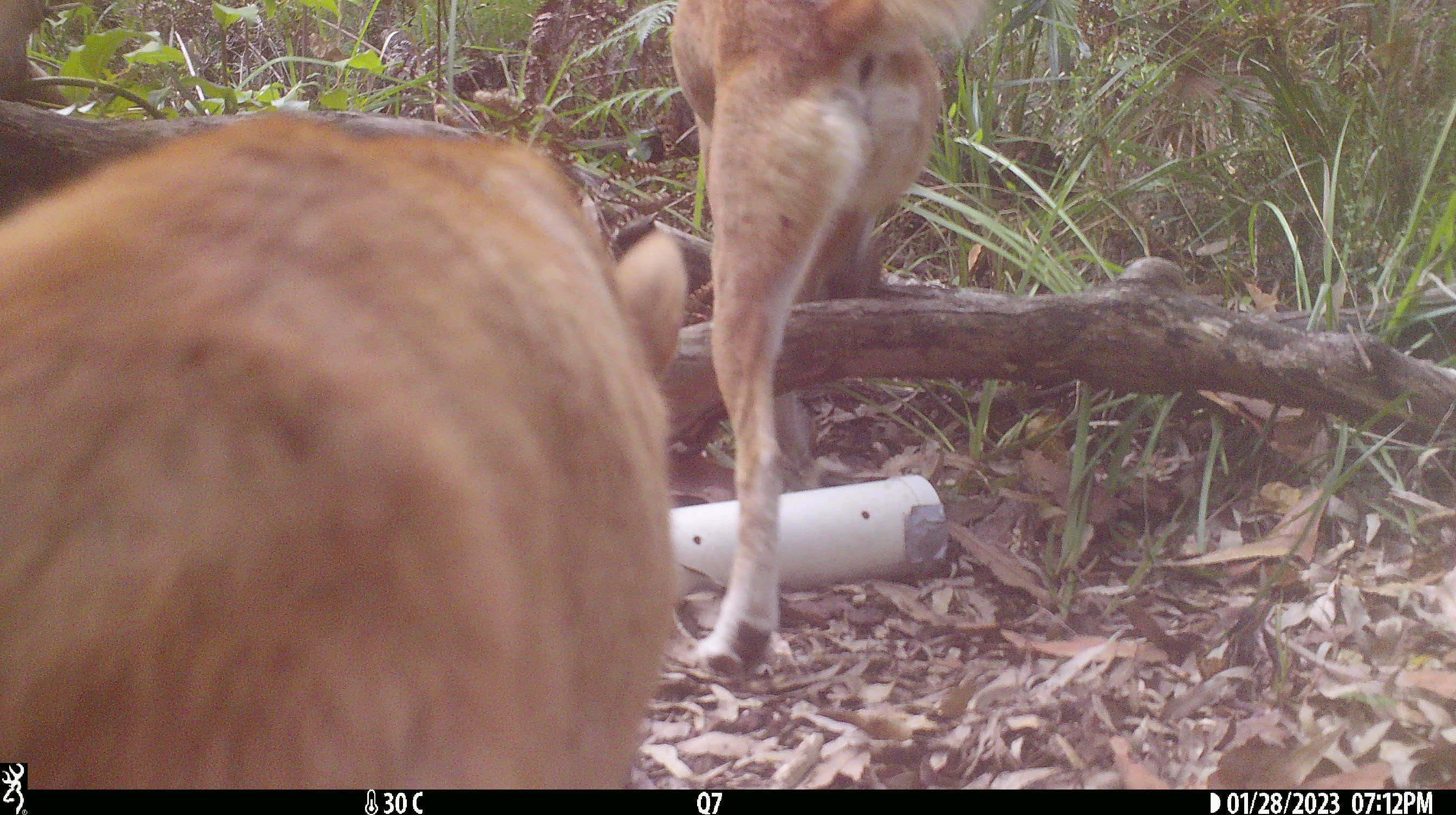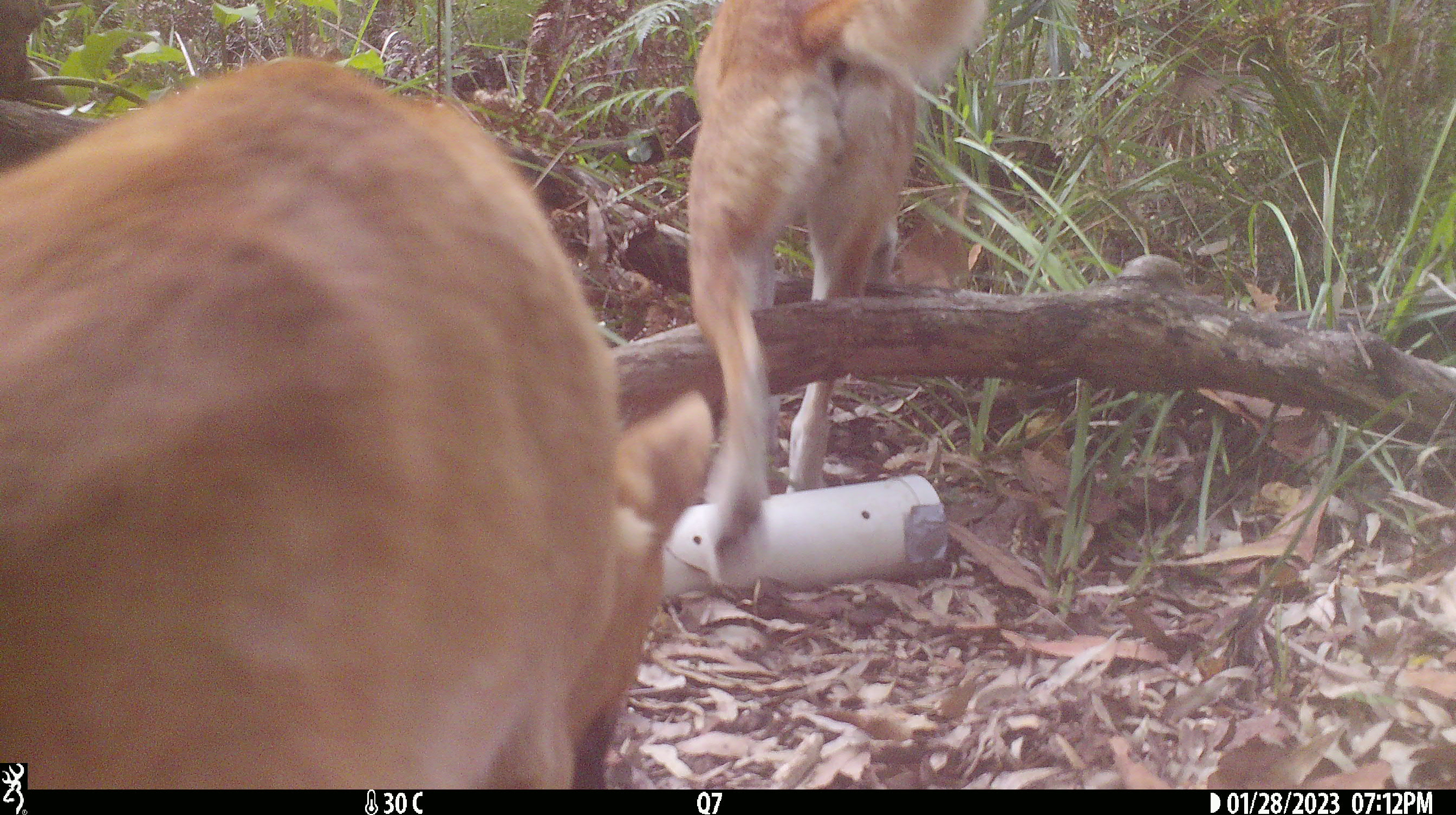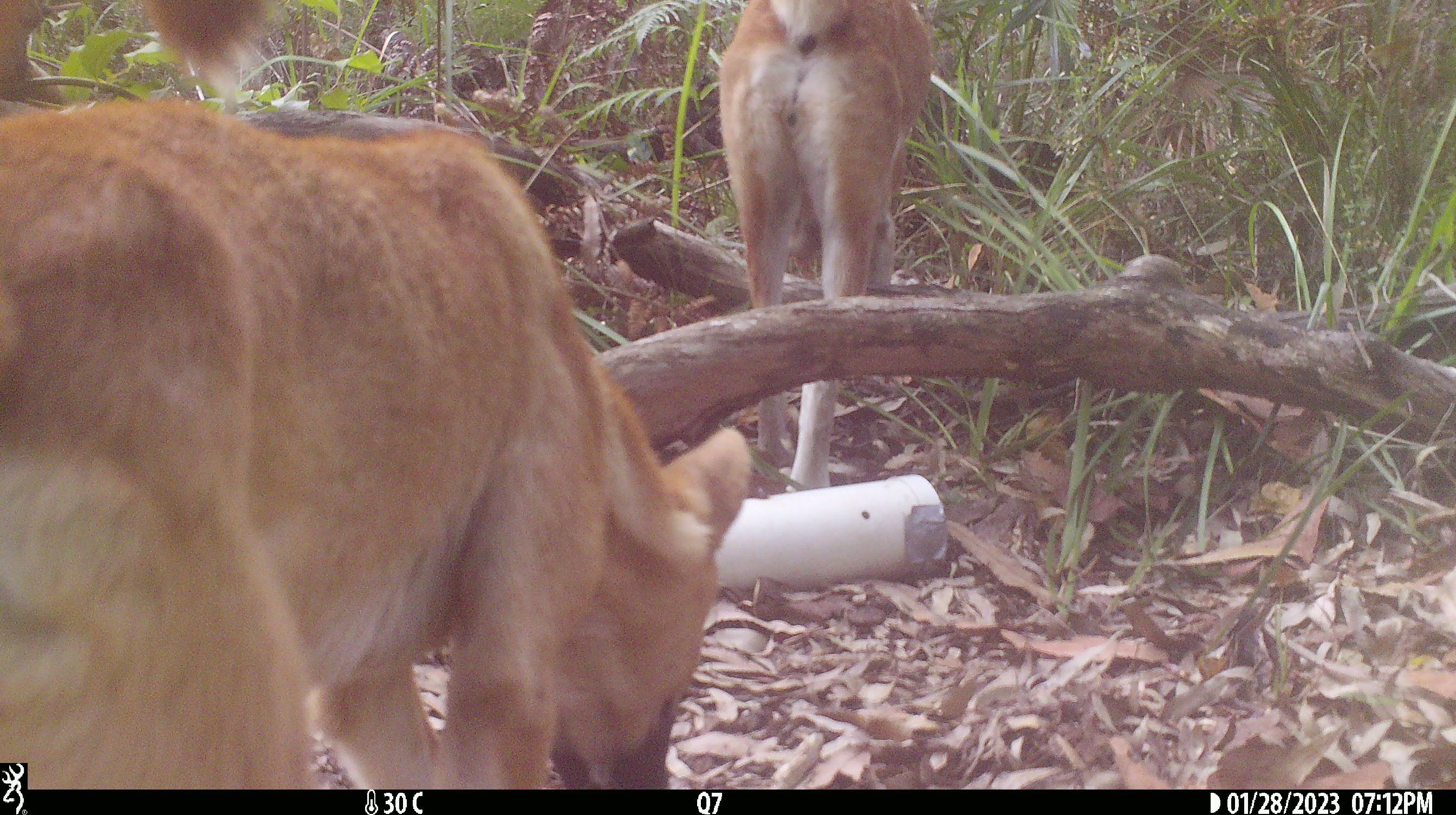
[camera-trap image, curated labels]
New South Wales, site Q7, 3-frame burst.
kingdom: Animalia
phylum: Chordata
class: Mammalia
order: Carnivora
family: Canidae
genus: Canis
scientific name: Canis familiaris dingo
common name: dingo